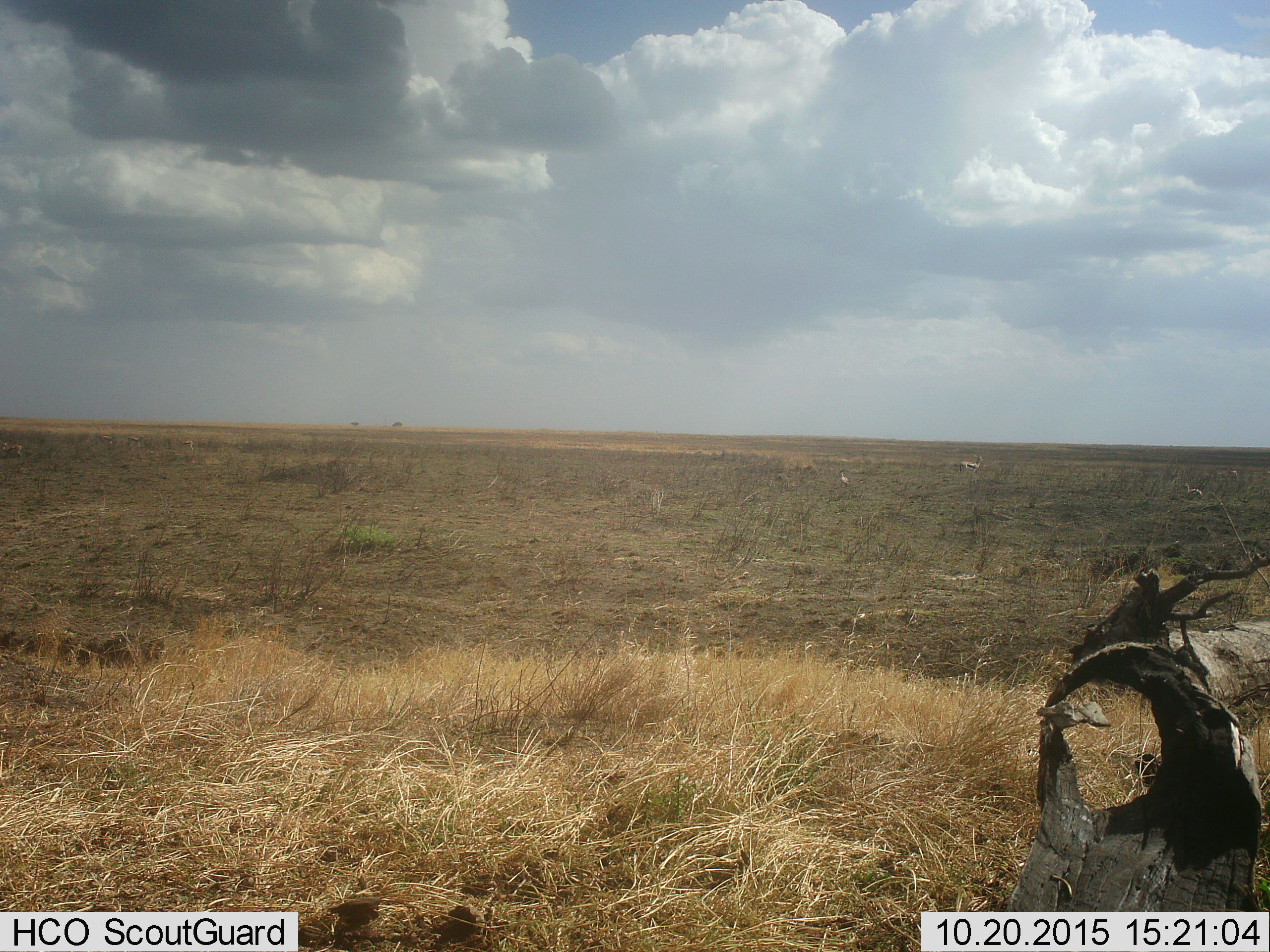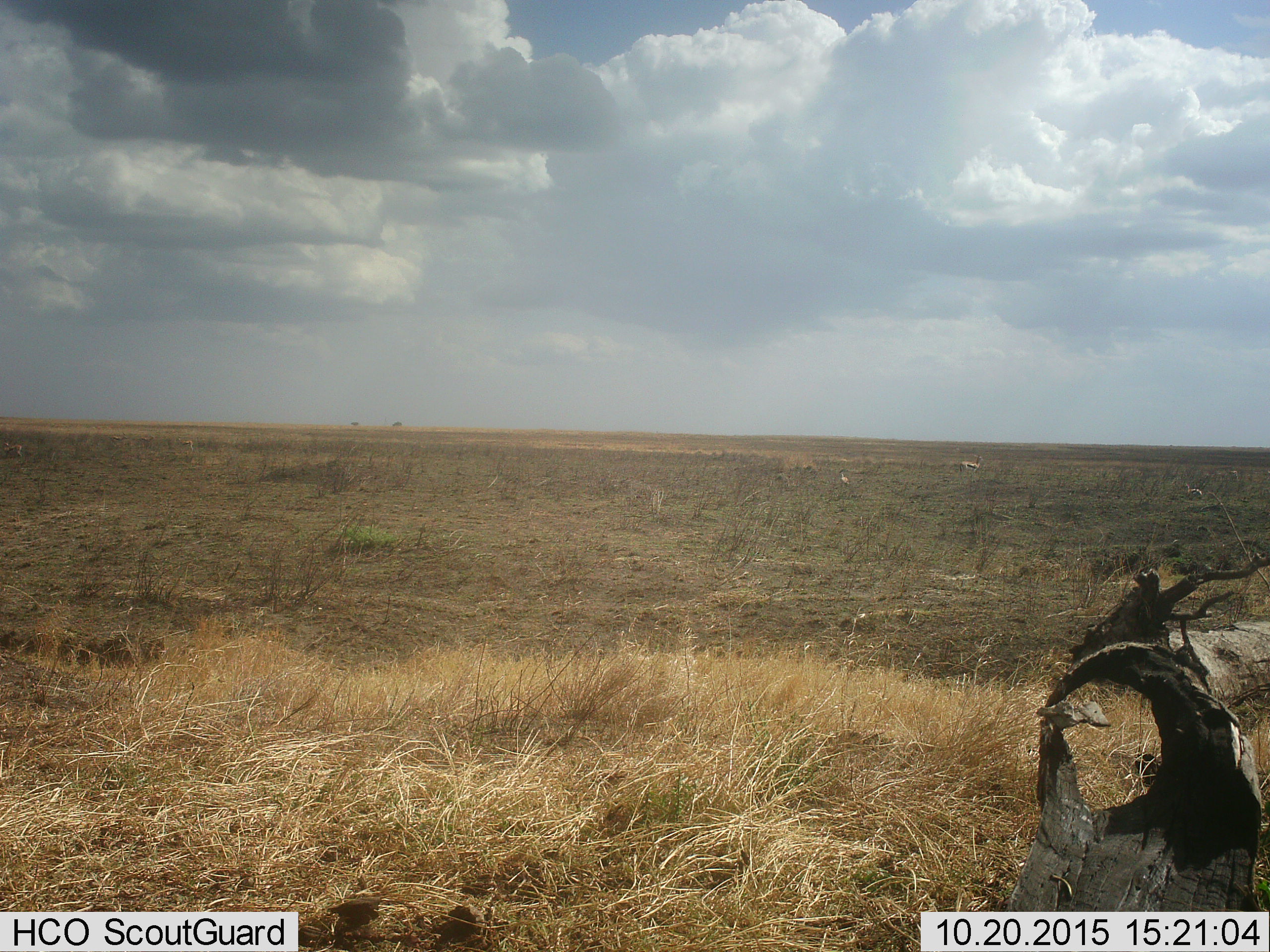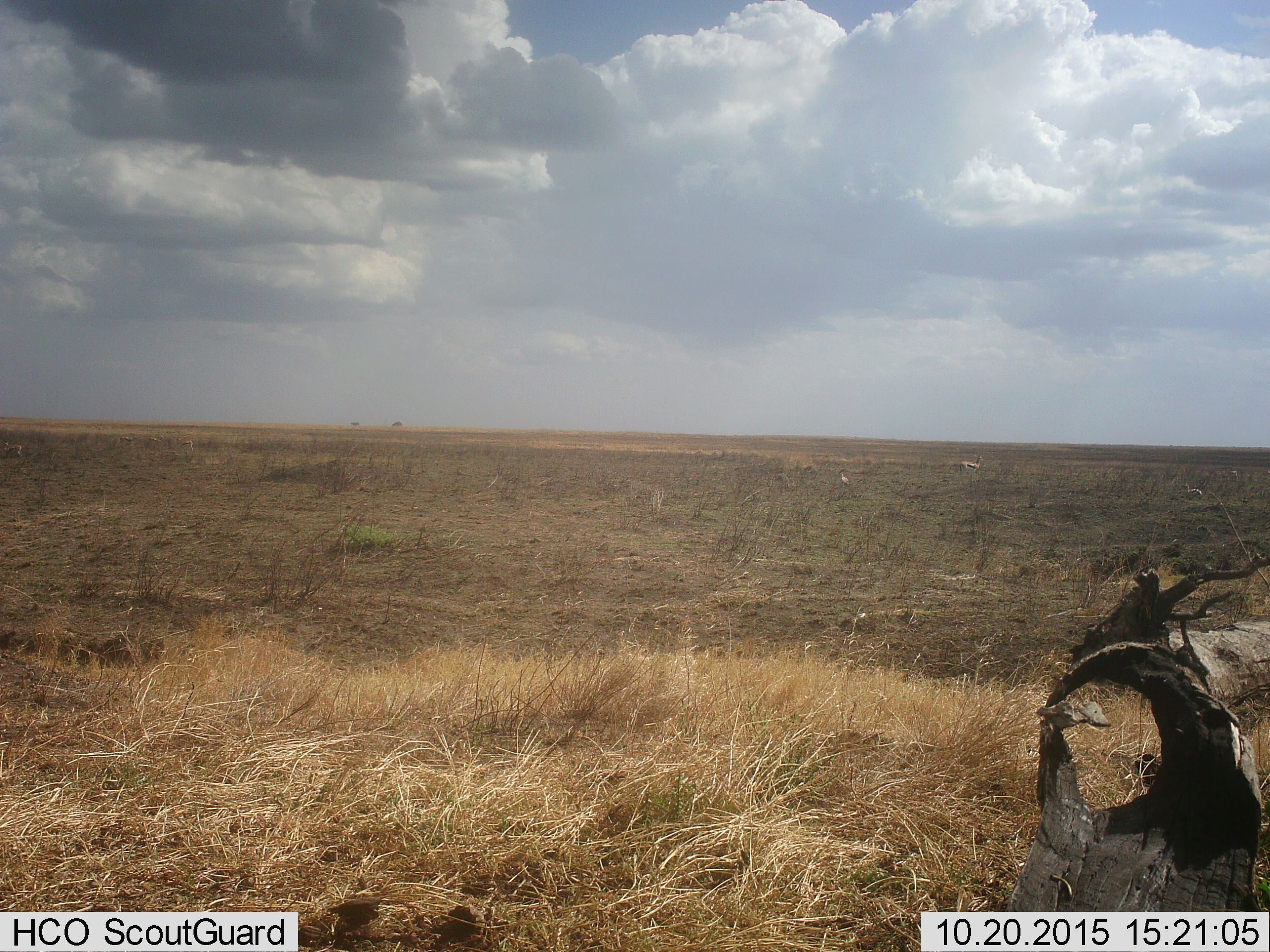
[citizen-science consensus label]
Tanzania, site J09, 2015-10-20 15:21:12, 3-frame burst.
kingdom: Animalia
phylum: Chordata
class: Mammalia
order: Artiodactyla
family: Bovidae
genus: Eudorcas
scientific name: Eudorcas thomsonii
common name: thomson's gazelle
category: gazellethomsons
Gazellethomsons (thomson's gazelle) (Eudorcas thomsonii), count 6. Behavior (volunteer vote fractions): standing 80%, resting 40%, moving 0%, interacting 0%. Young present (vote fraction): 0%. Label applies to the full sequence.